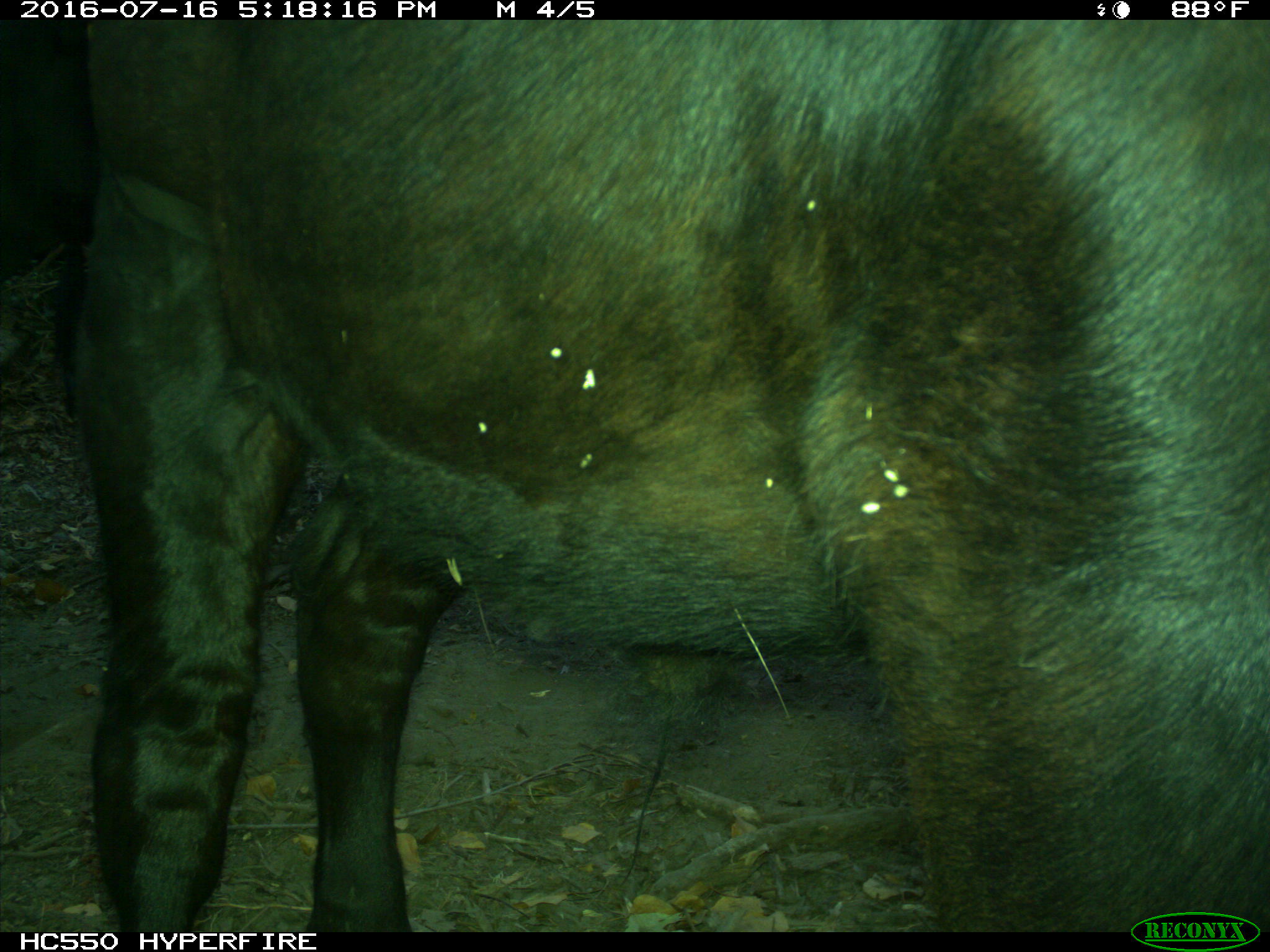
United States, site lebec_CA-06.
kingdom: Animalia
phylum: Chordata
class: Mammalia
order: Artiodactyla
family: Bovidae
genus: Bos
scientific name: Bos taurus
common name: domestic cow